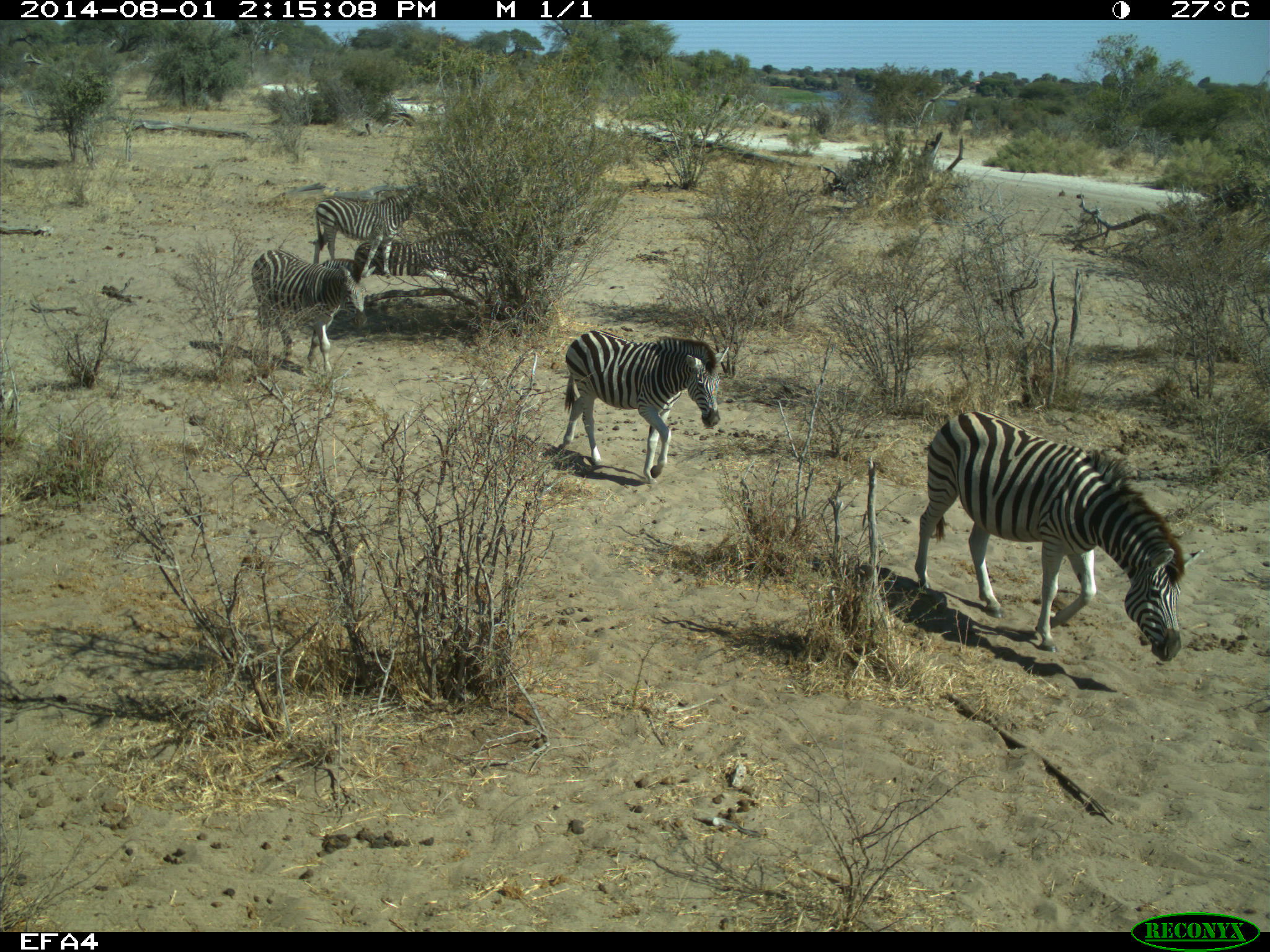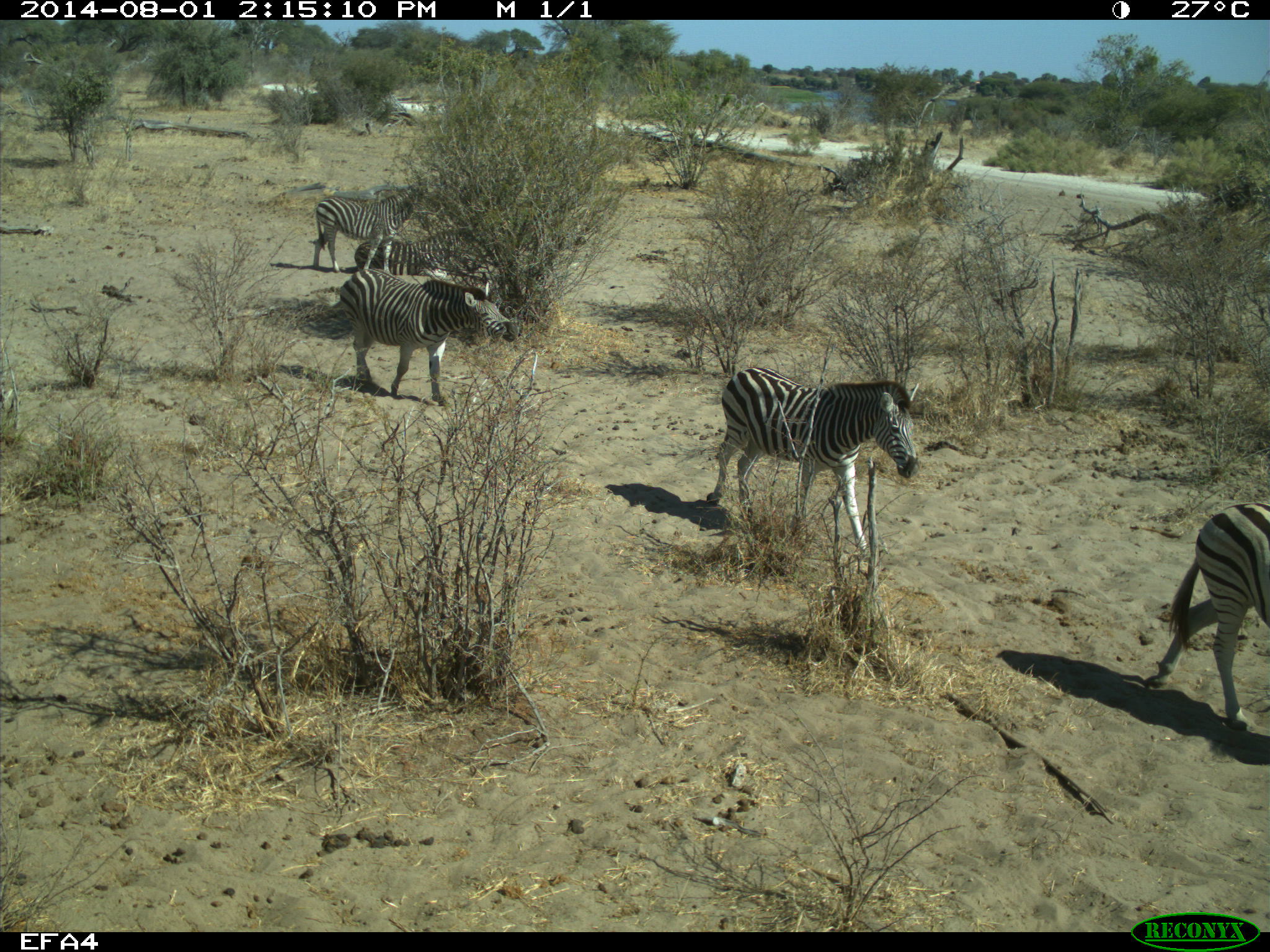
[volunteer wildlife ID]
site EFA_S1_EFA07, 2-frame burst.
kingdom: Animalia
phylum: Chordata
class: Mammalia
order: Perissodactyla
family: Equidae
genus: Equus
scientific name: Equus quagga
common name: plains zebra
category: zebraplains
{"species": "zebraplains (plains zebra) (Equus quagga)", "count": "5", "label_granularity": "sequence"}